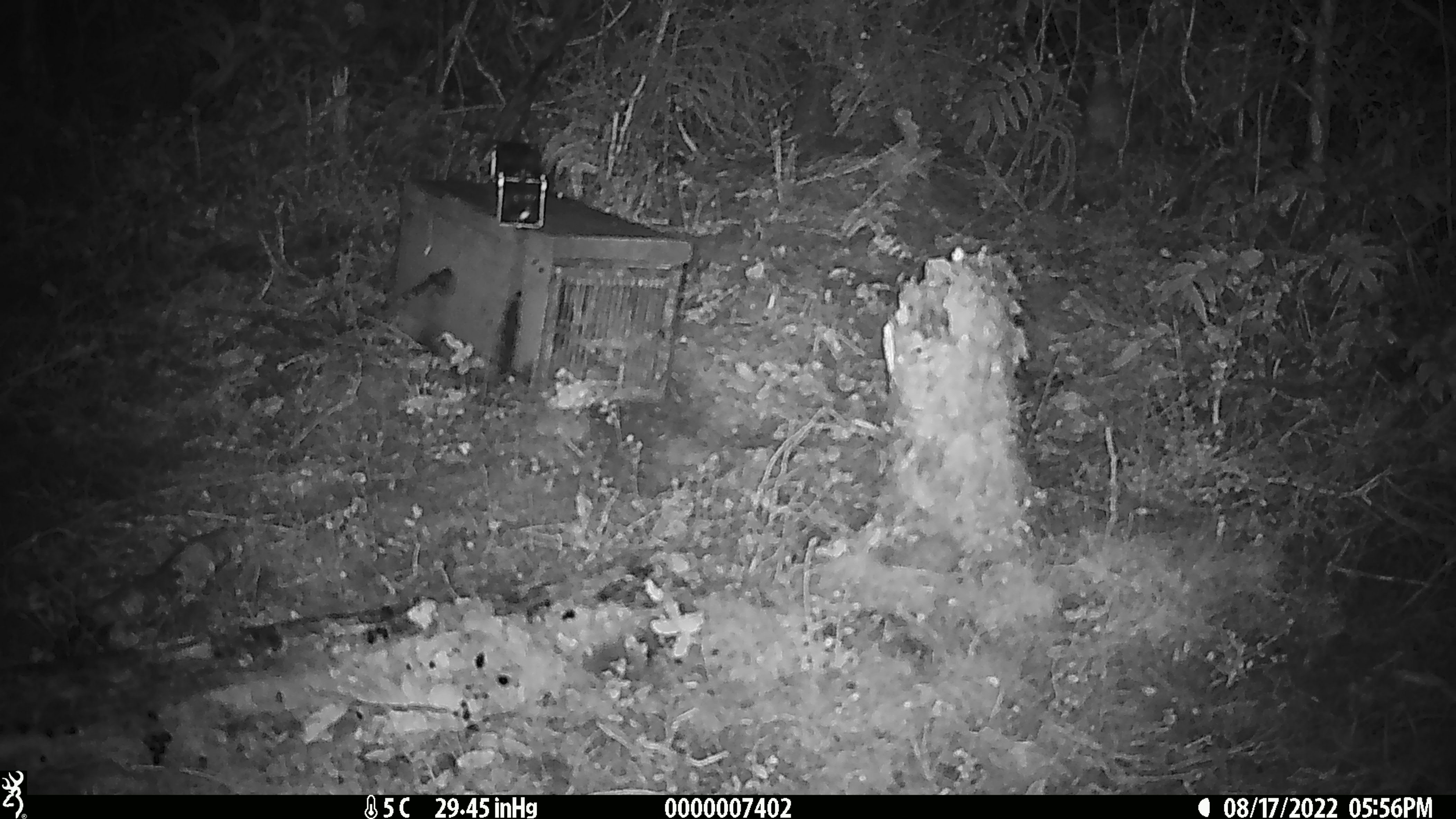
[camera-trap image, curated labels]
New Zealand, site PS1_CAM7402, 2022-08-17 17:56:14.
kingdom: Animalia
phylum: Chordata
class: Mammalia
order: Rodentia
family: Muridae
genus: Mus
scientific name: Mus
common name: mouse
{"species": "mouse (Mus)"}